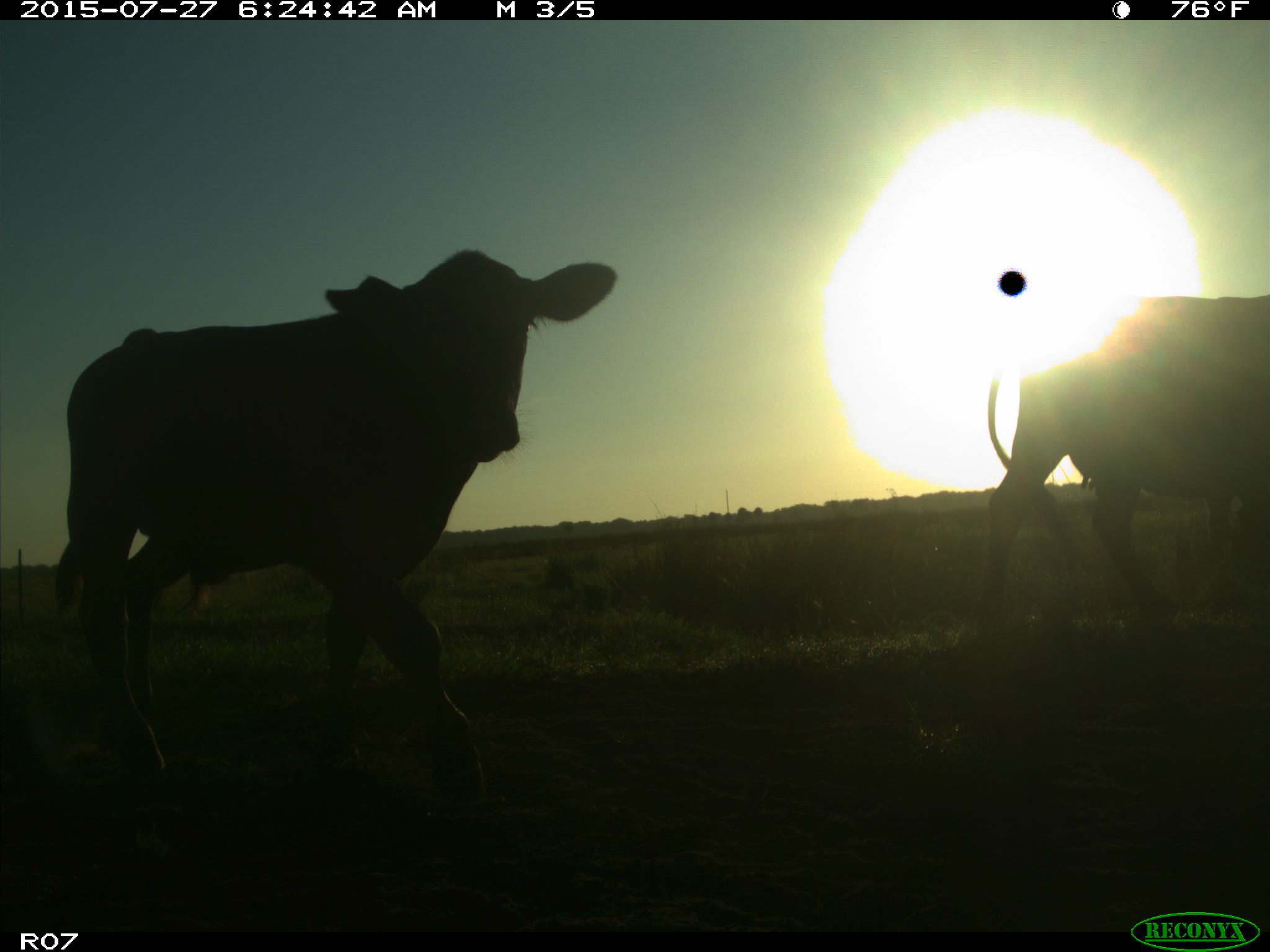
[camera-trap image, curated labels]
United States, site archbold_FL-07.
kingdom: Animalia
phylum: Chordata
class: Mammalia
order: Artiodactyla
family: Bovidae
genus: Bos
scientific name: Bos taurus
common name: domestic cow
Bos taurus (domestic cow).